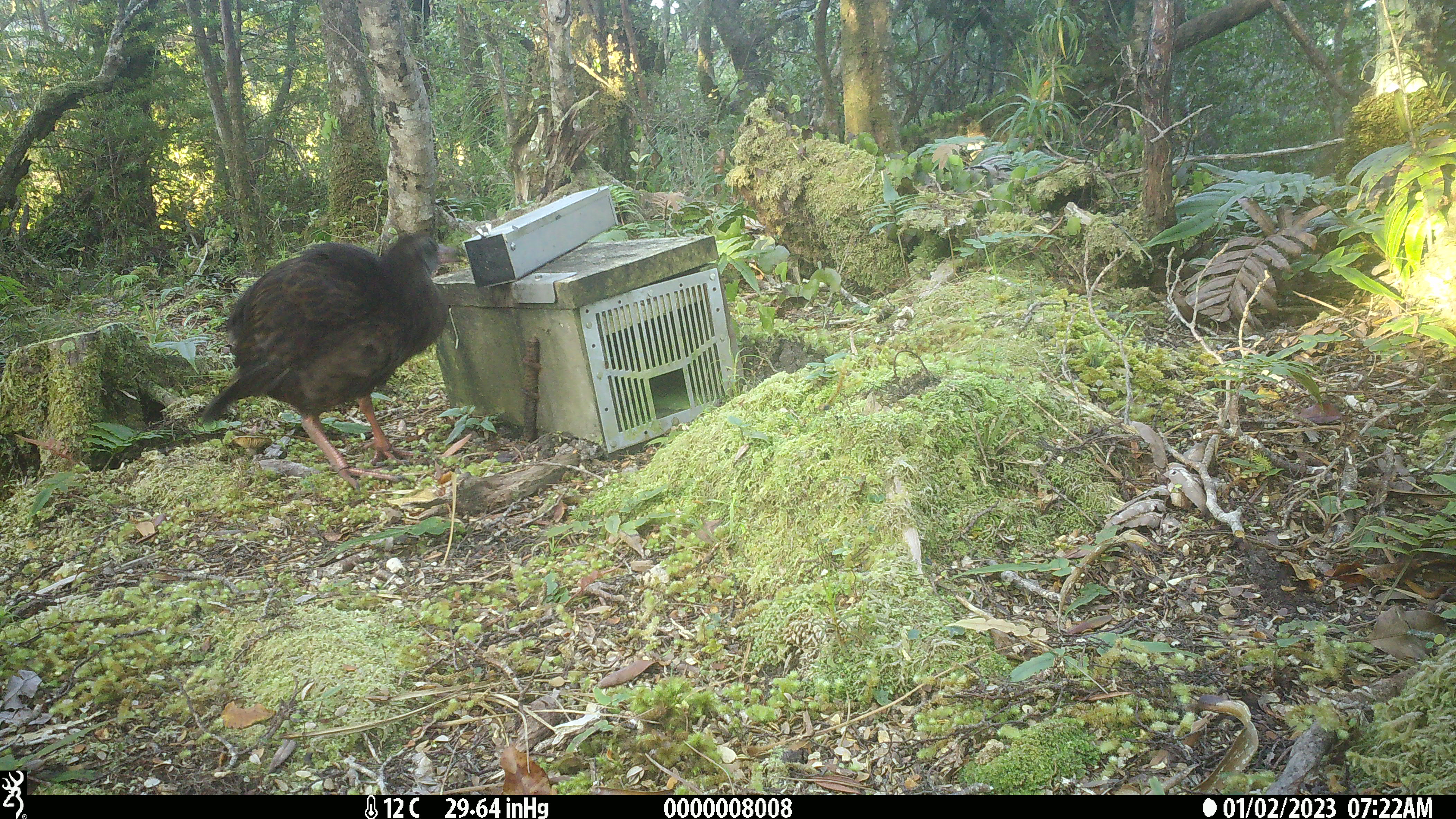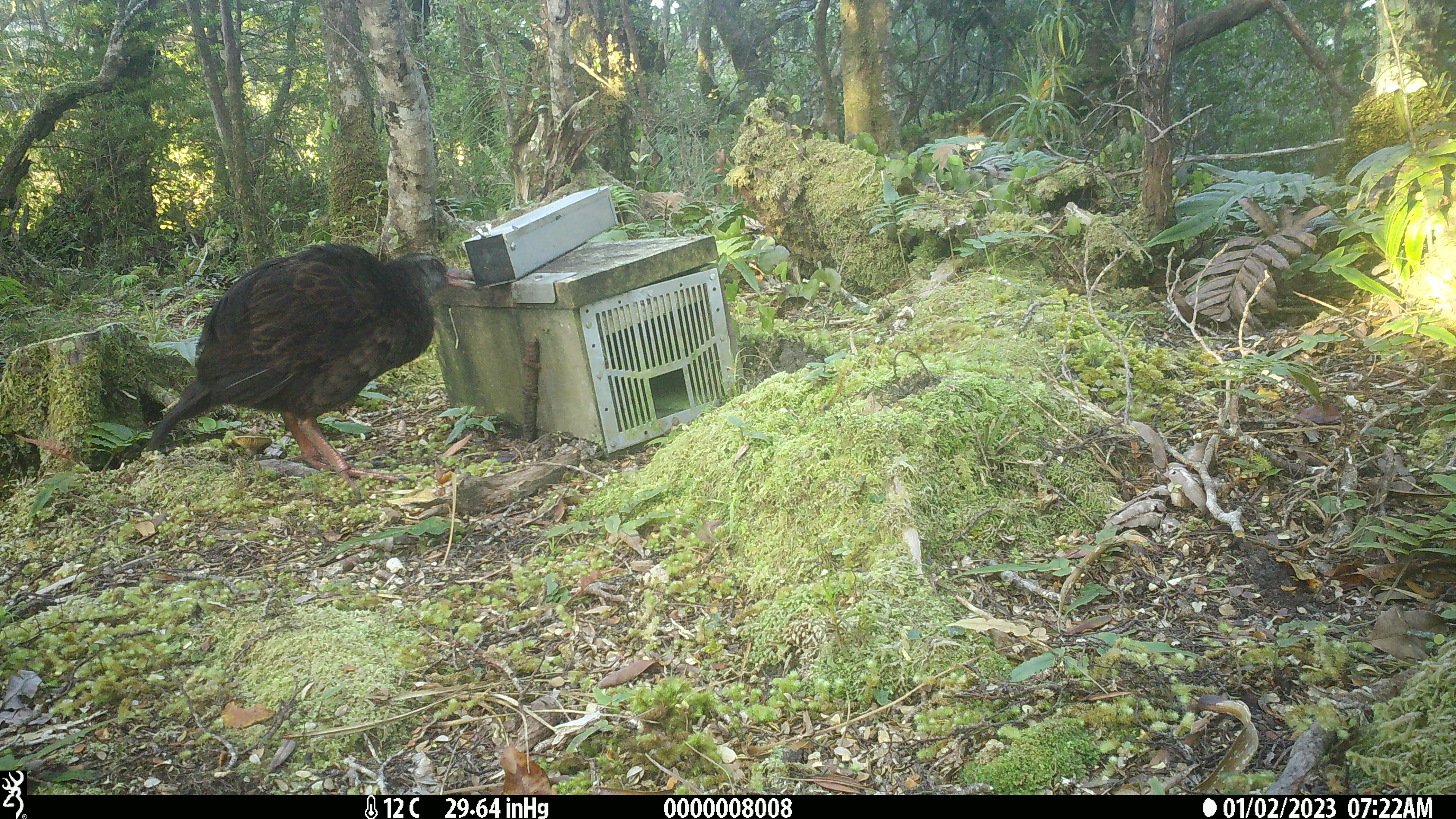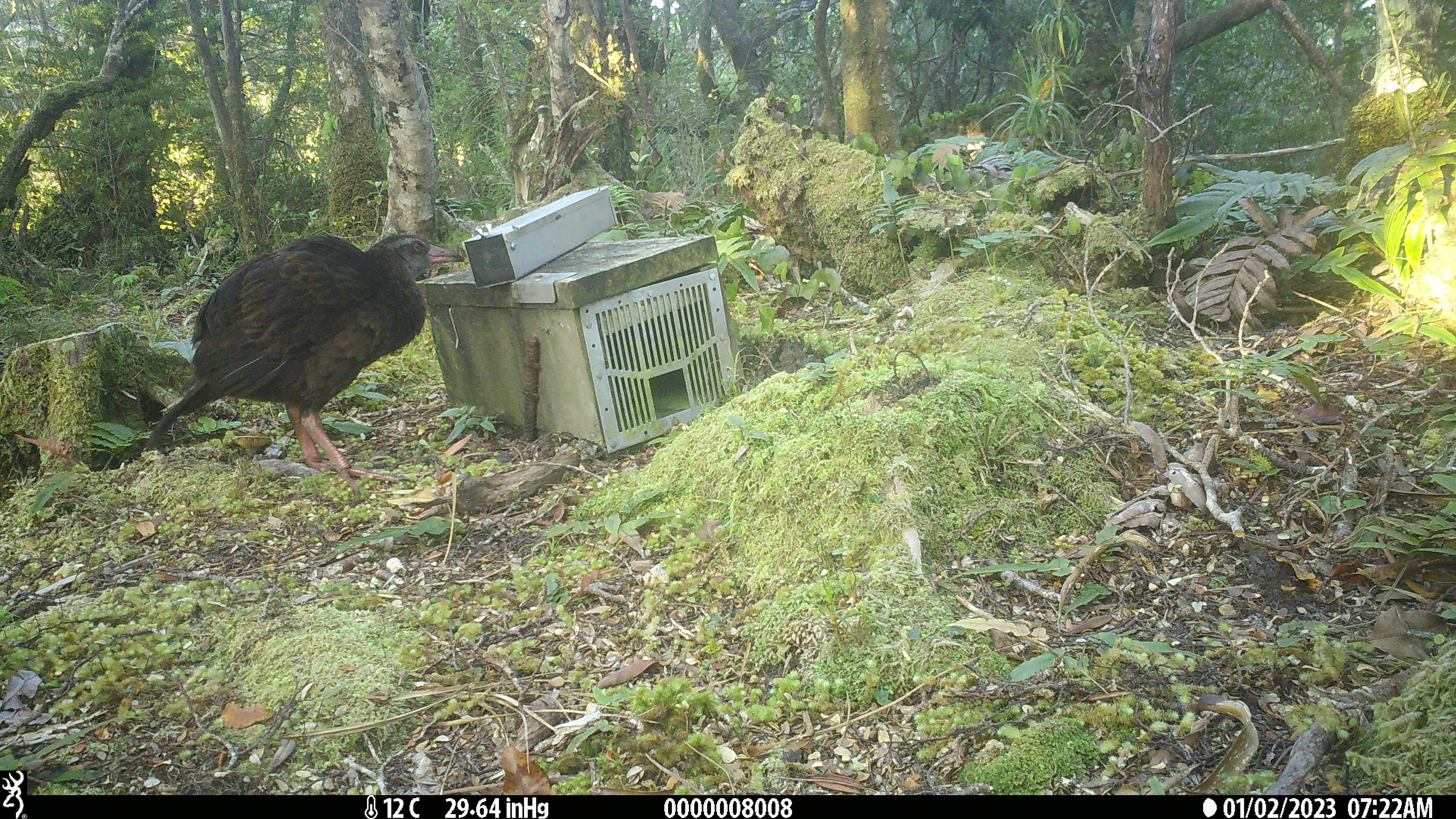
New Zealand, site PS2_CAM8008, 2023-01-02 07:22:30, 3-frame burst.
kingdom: Animalia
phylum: Chordata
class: Aves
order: Gruiformes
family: Rallidae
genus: Gallirallus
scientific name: Gallirallus australis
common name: weka